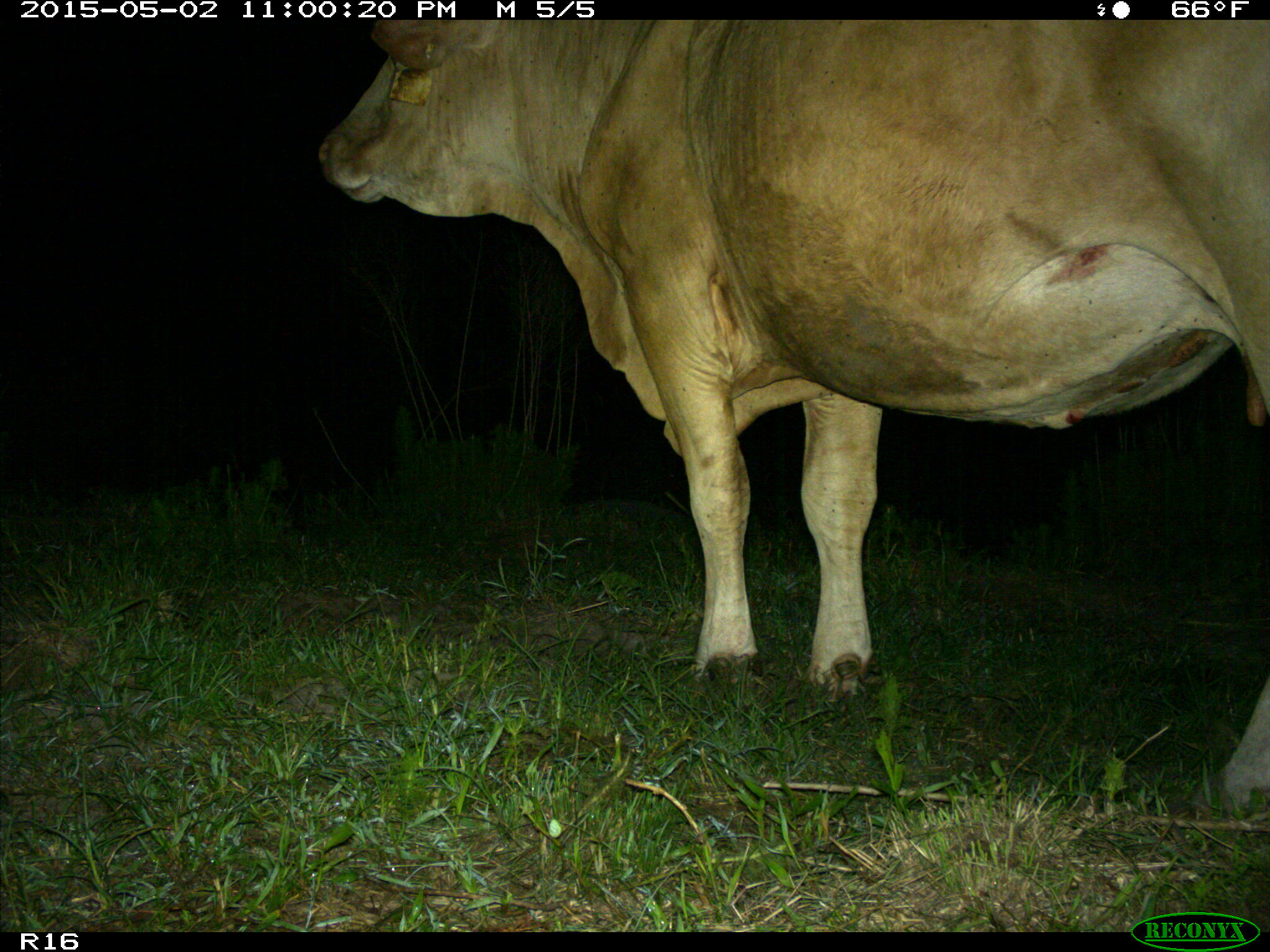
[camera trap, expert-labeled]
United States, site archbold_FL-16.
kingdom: Animalia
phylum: Chordata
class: Mammalia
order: Artiodactyla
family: Bovidae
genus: Bos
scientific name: Bos taurus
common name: domestic cow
Bos taurus (domestic cow).